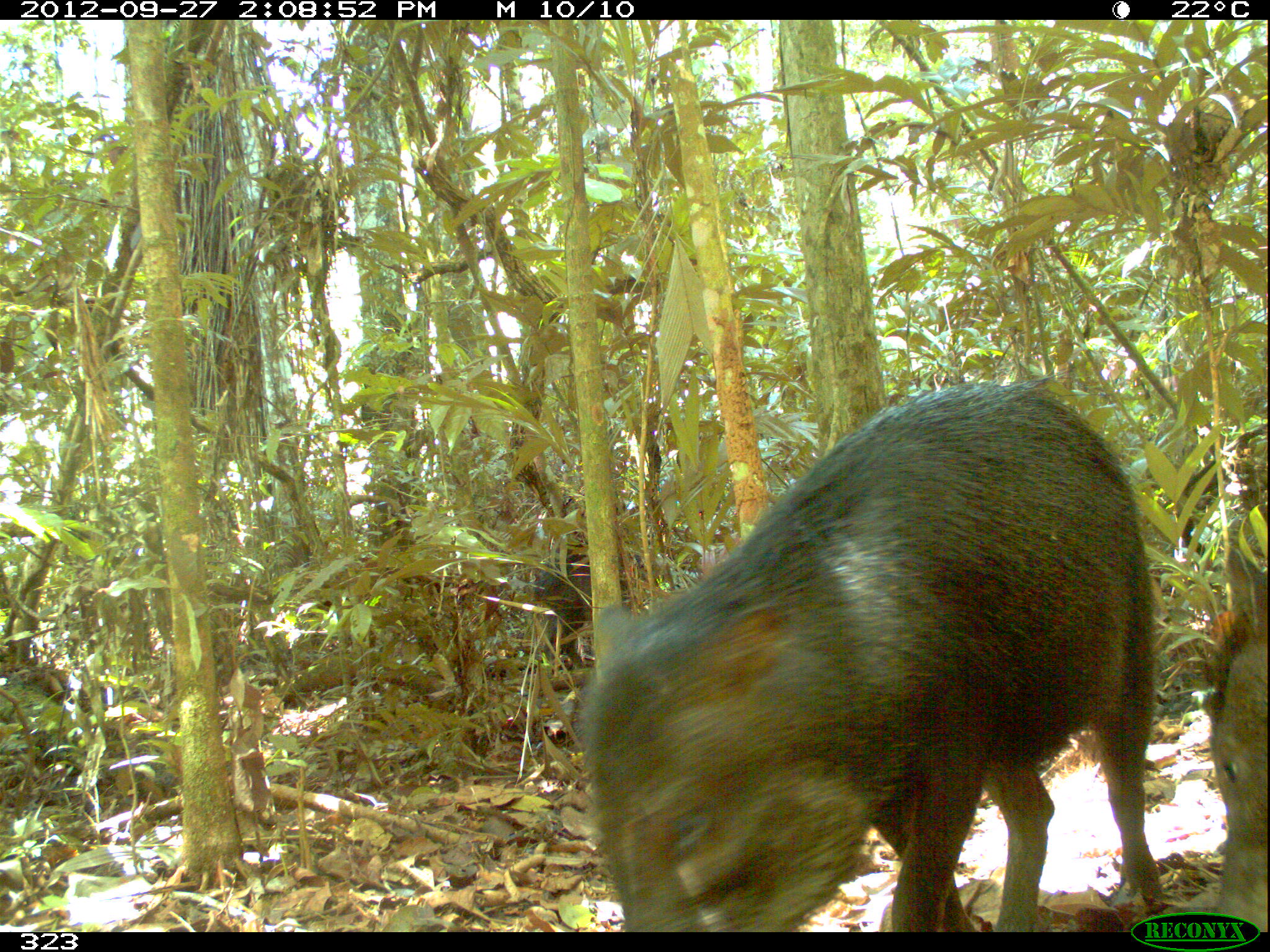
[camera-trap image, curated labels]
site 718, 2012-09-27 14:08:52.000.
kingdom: Animalia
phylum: Chordata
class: Mammalia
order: Artiodactyla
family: Tayassuidae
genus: Tayassu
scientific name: Tayassu pecari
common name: white-lipped peccary